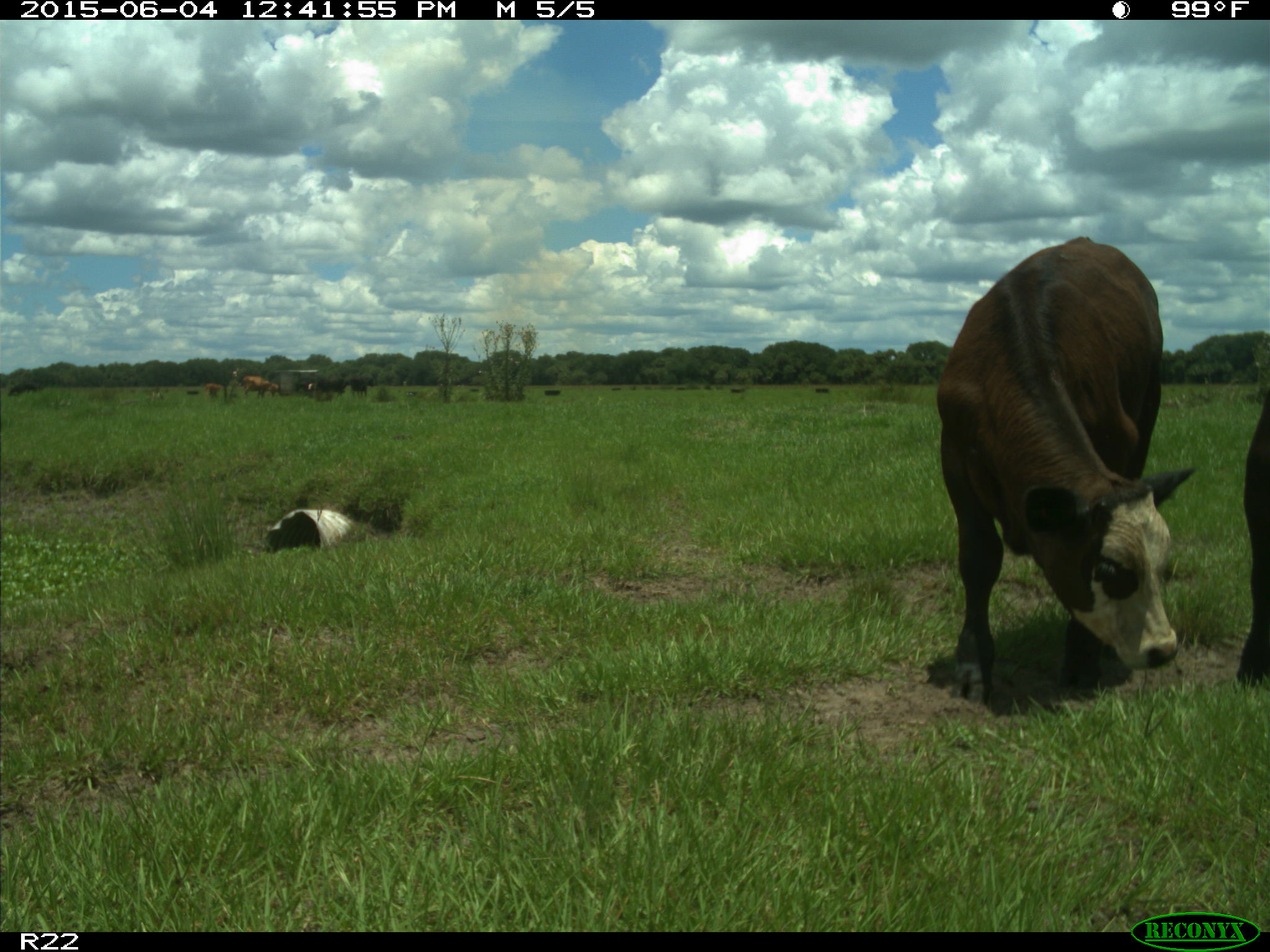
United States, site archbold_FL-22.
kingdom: Animalia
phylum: Chordata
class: Mammalia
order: Artiodactyla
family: Bovidae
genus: Bos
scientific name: Bos taurus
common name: domestic cow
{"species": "Bos taurus (domestic cow)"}